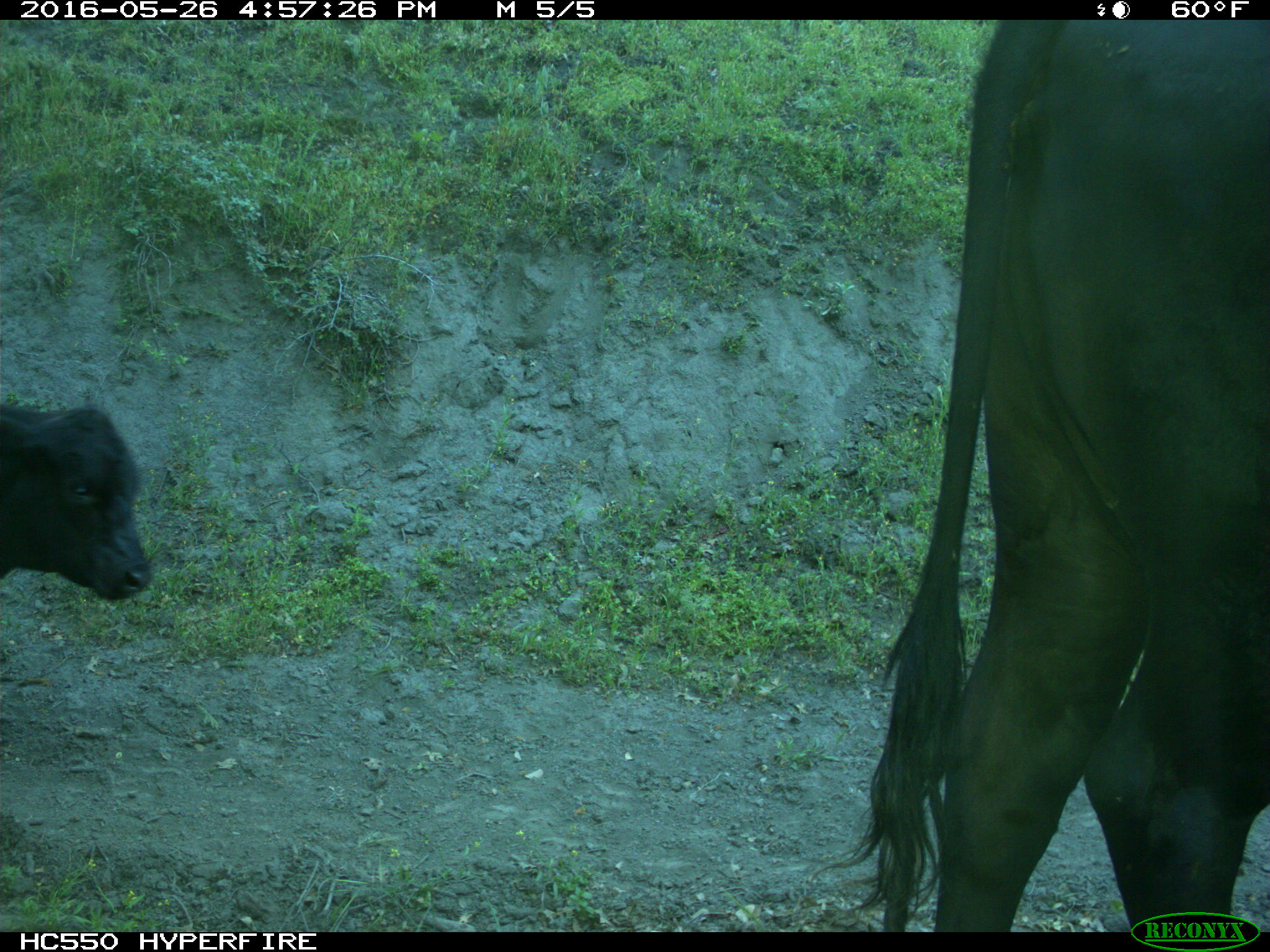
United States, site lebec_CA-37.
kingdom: Animalia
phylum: Chordata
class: Mammalia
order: Artiodactyla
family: Bovidae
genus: Bos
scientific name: Bos taurus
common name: domestic cow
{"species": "Bos taurus (domestic cow)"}